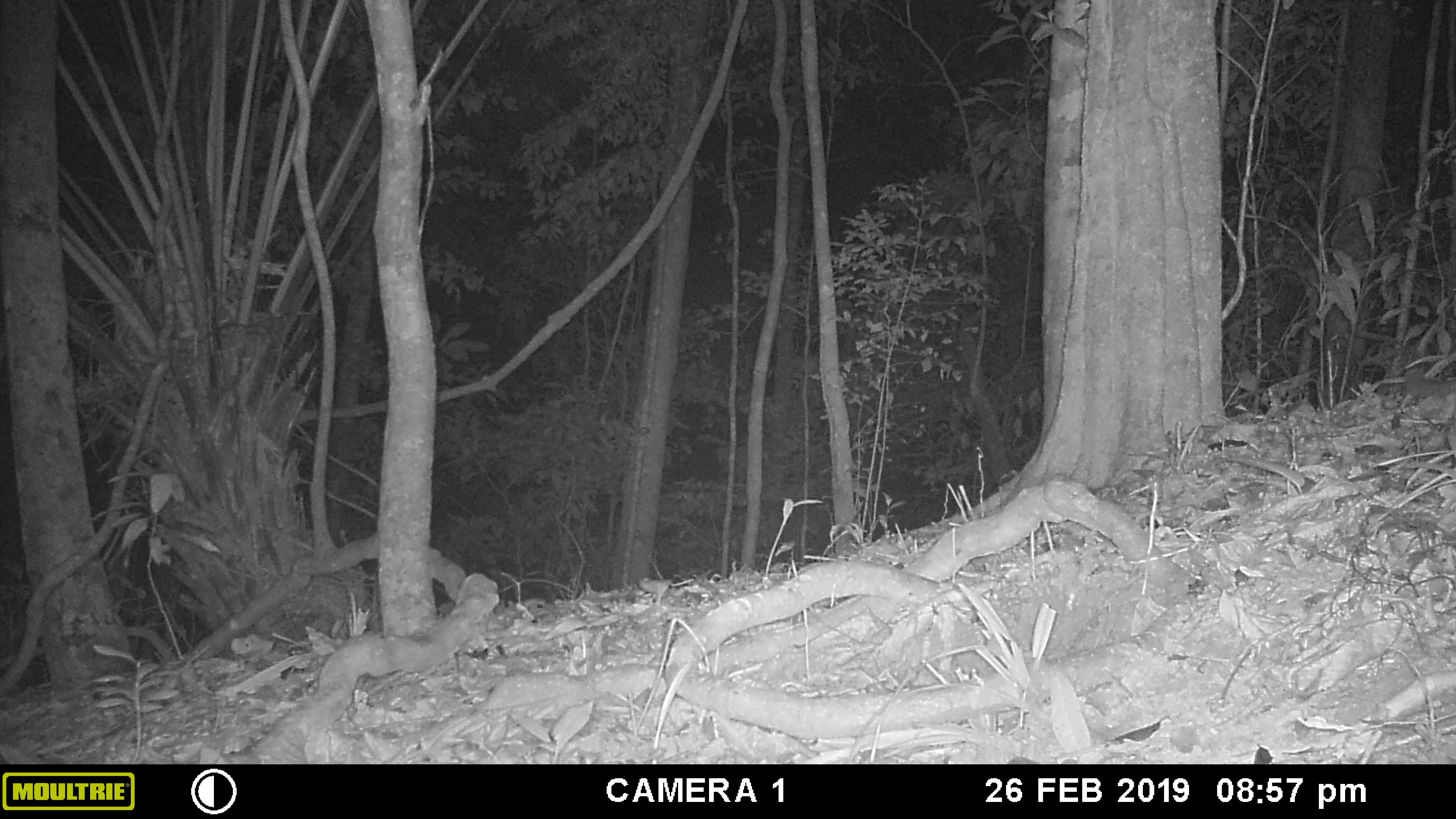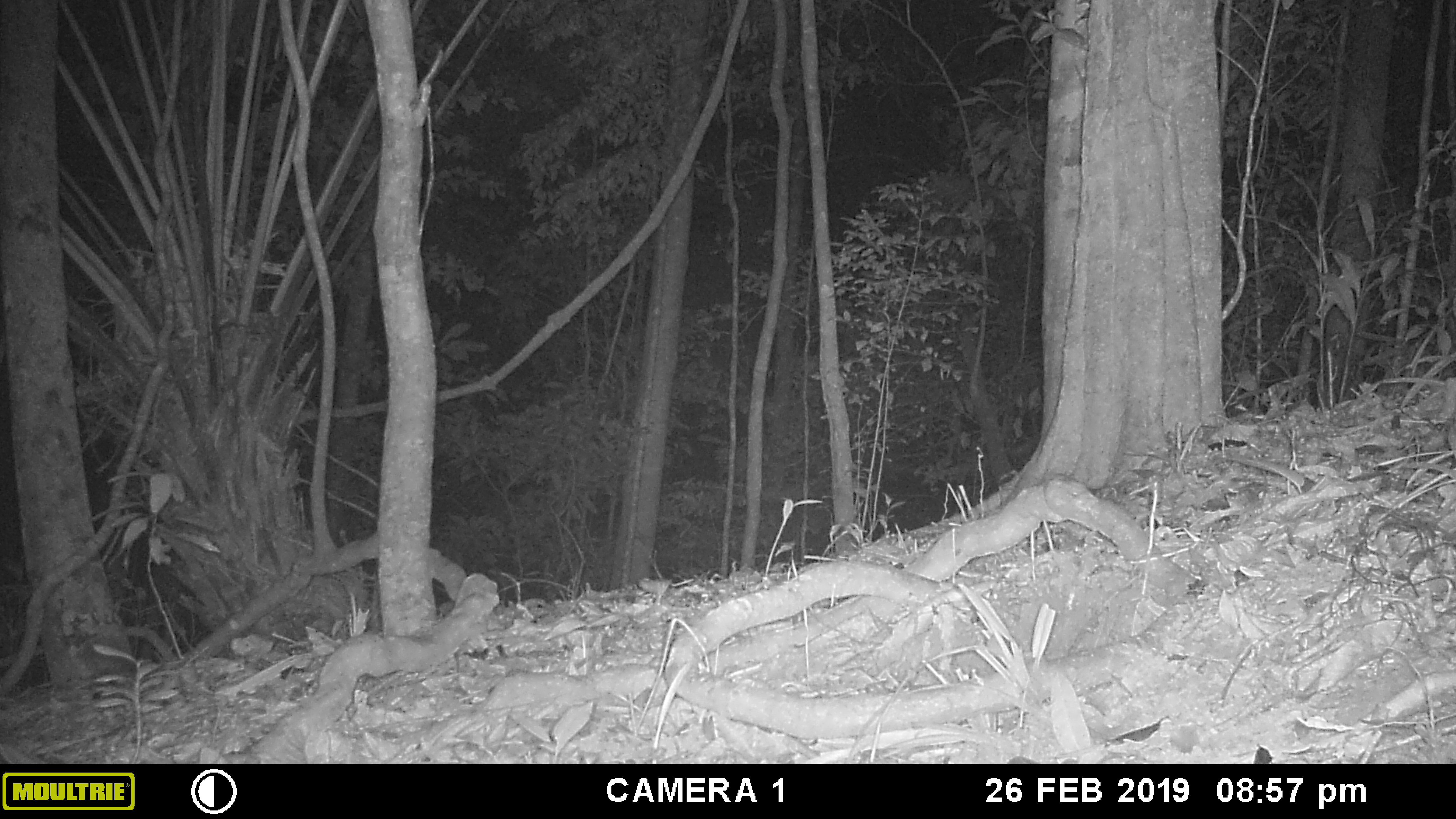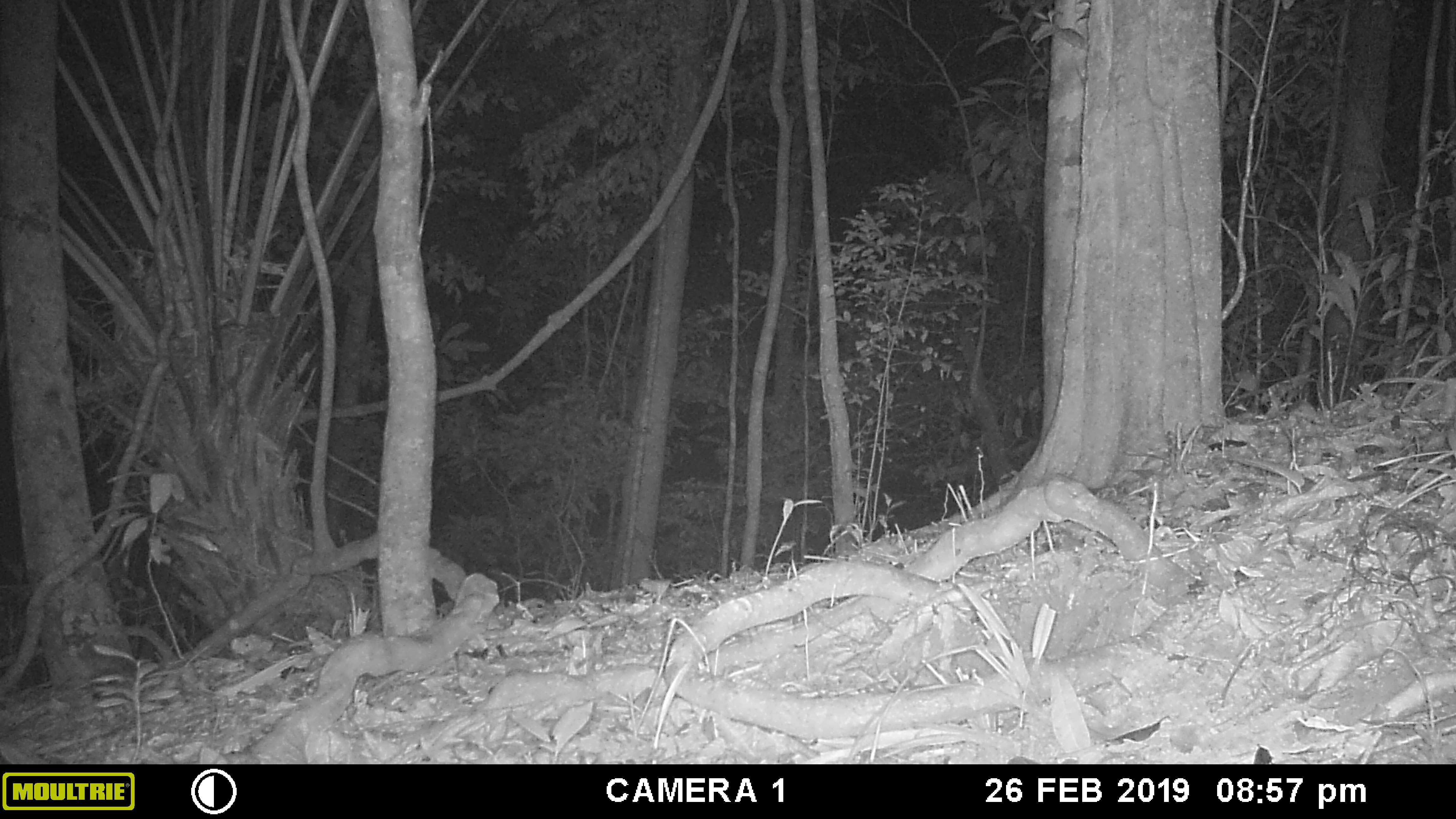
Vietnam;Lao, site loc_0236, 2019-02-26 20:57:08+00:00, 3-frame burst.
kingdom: Animalia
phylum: Chordata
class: Mammalia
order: Carnivora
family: Mustelidae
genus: Melogale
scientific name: Melogale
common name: ferret badger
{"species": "ferret badger (Melogale)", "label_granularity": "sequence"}